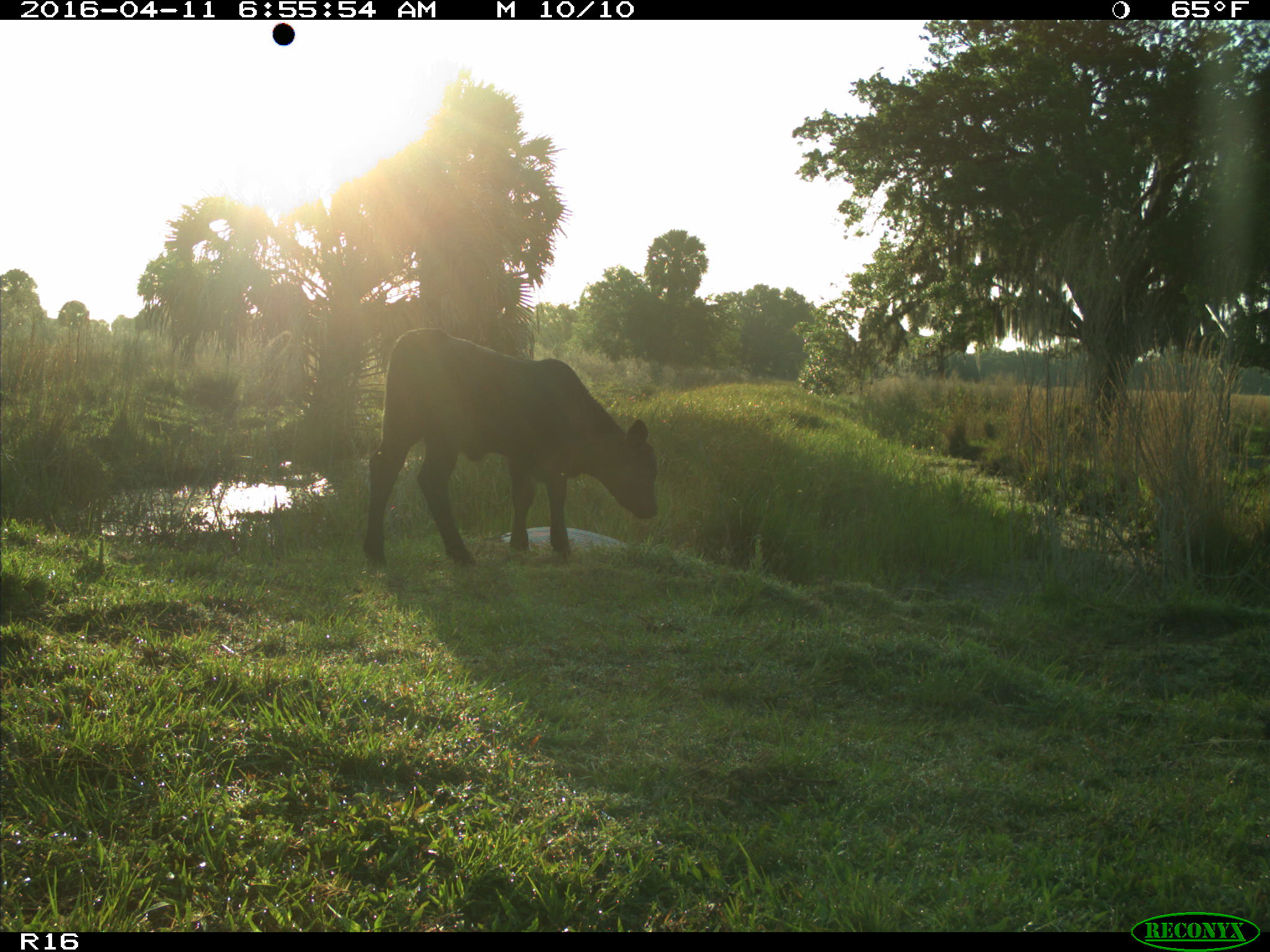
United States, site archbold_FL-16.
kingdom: Animalia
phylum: Chordata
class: Mammalia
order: Artiodactyla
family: Bovidae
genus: Bos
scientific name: Bos taurus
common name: domestic cow